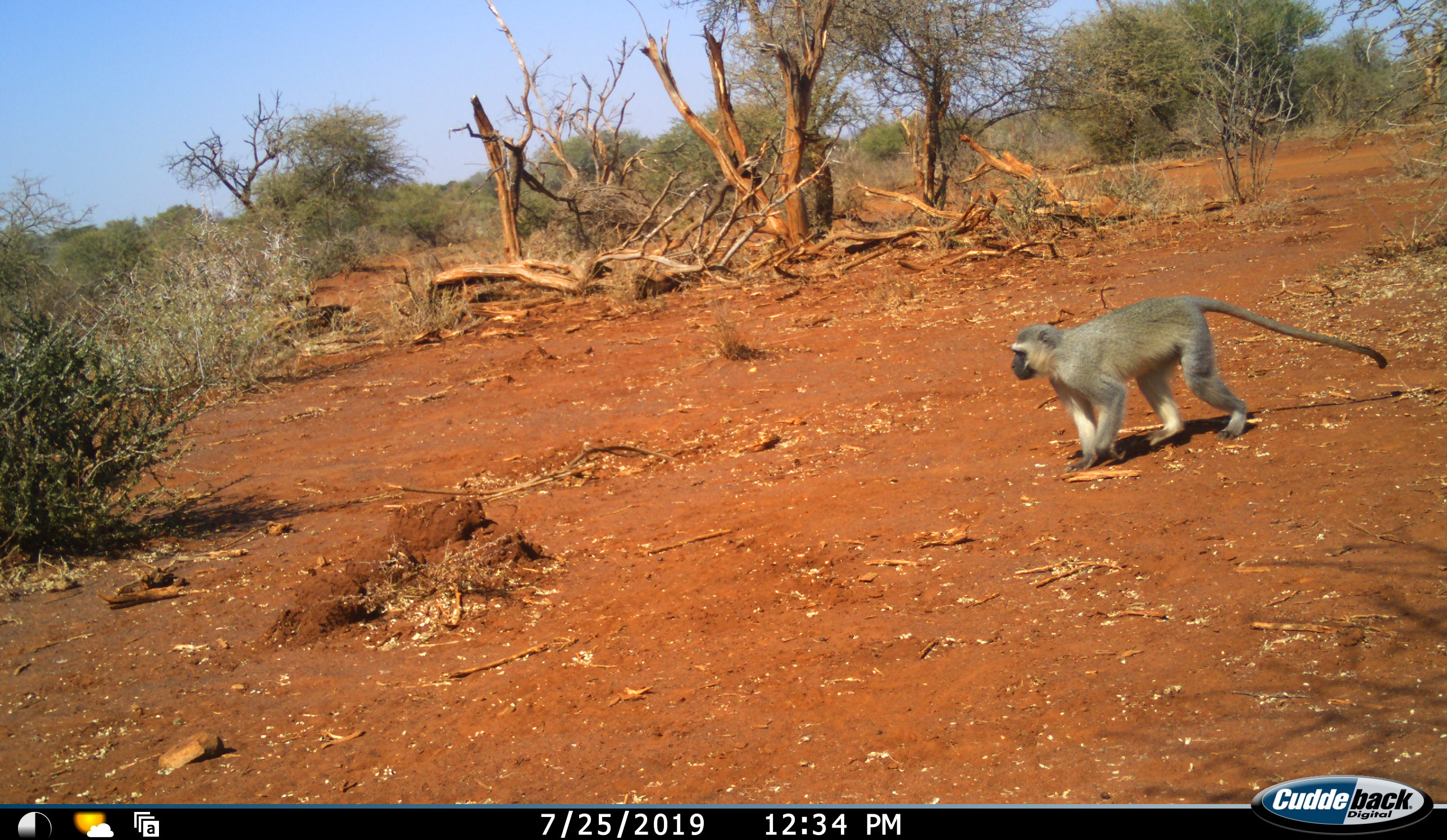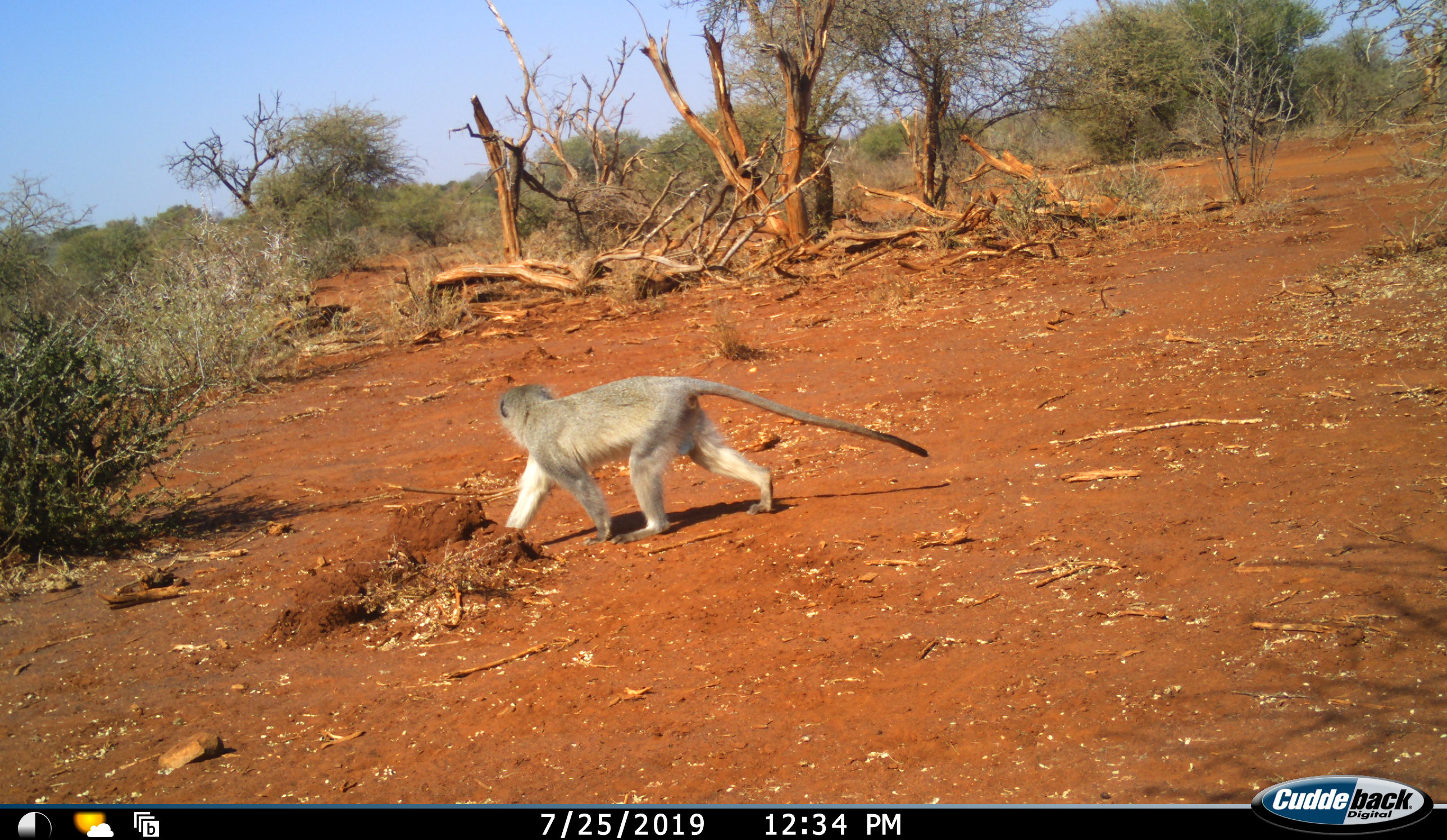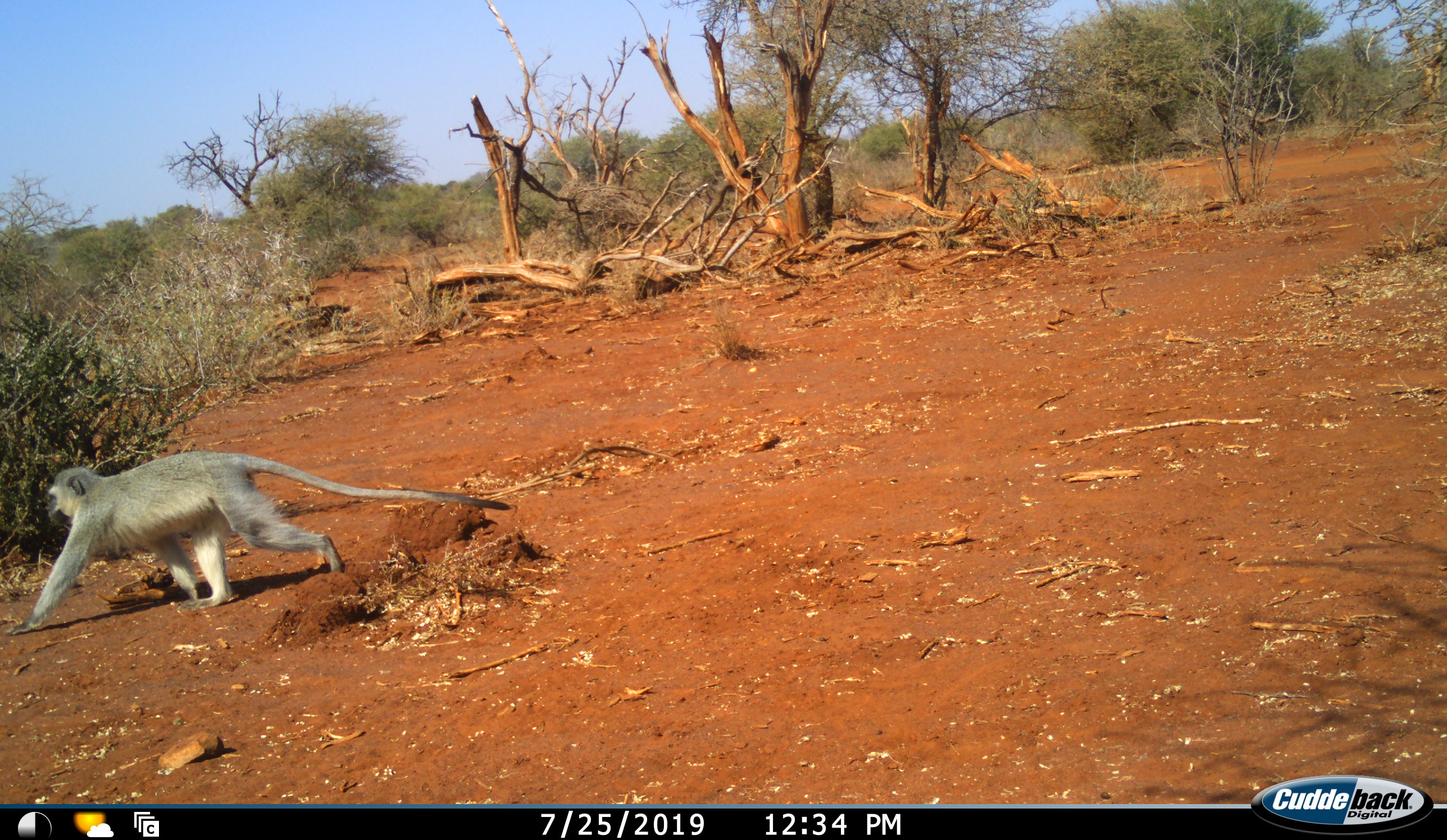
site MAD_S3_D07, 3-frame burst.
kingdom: Animalia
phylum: Chordata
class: Mammalia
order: Primates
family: Cercopithecidae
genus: Chlorocebus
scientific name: Chlorocebus pygerythrus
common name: vervet monkey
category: monkeyvervet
Monkeyvervet (vervet monkey) (Chlorocebus pygerythrus), count 1. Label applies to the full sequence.